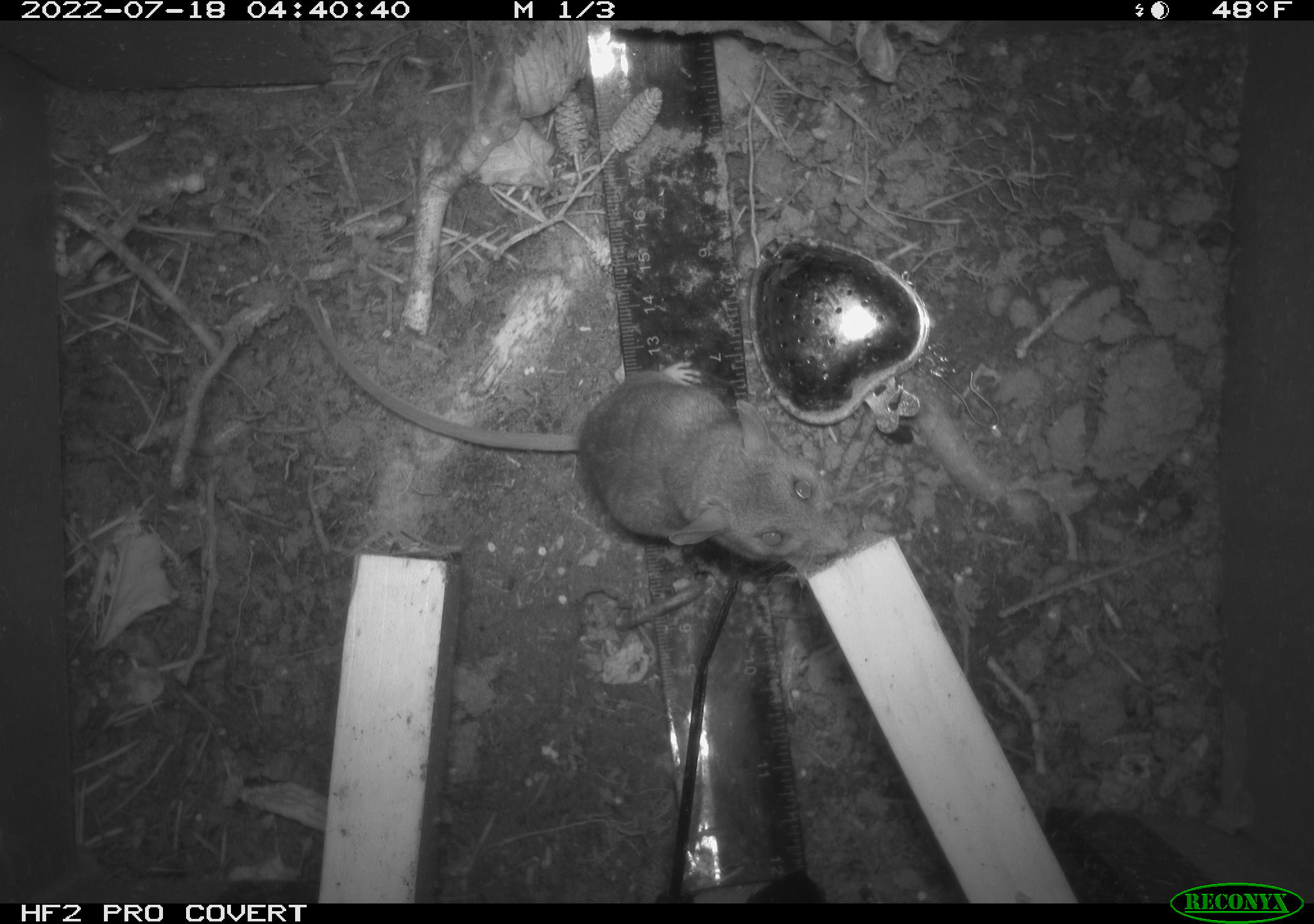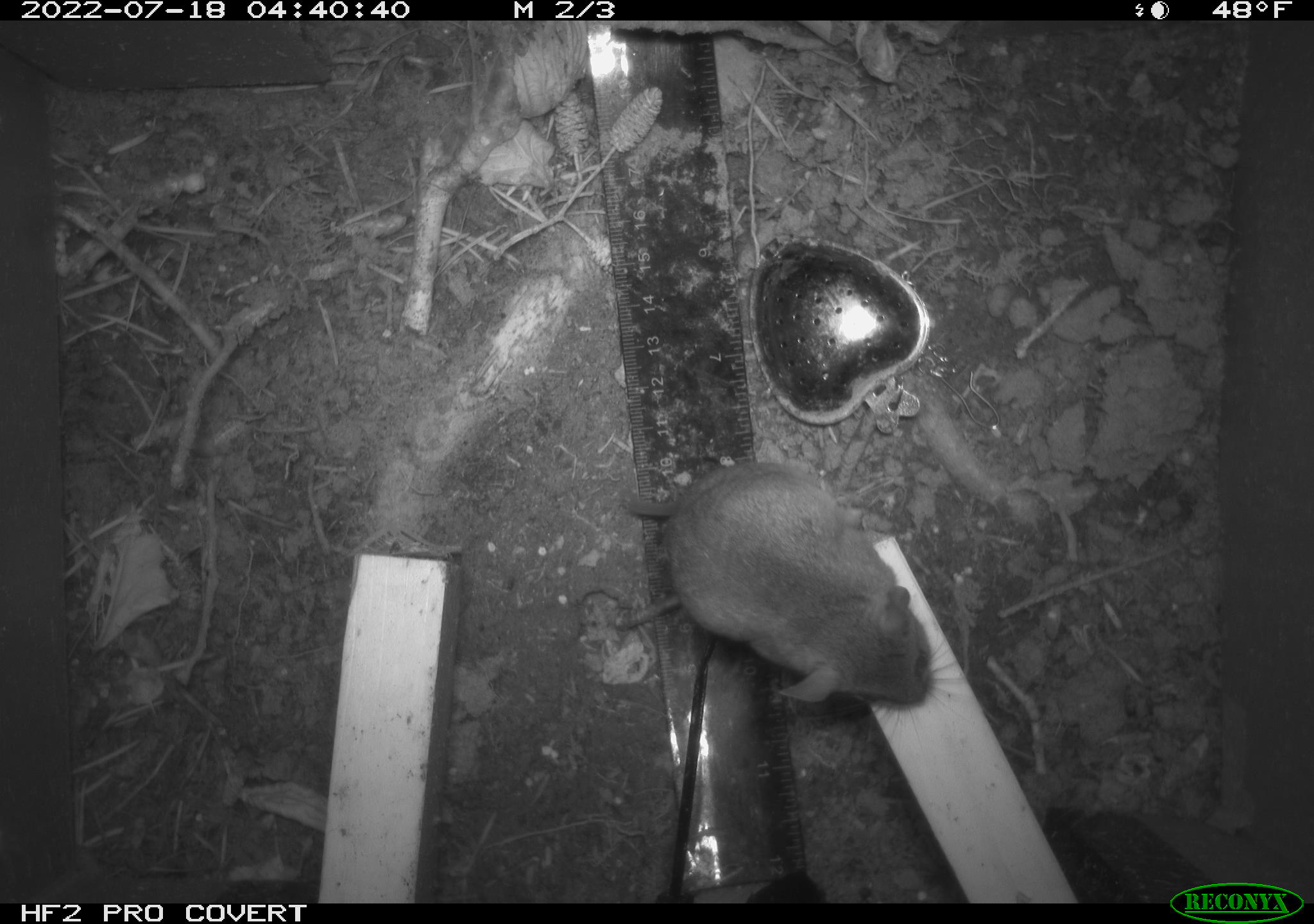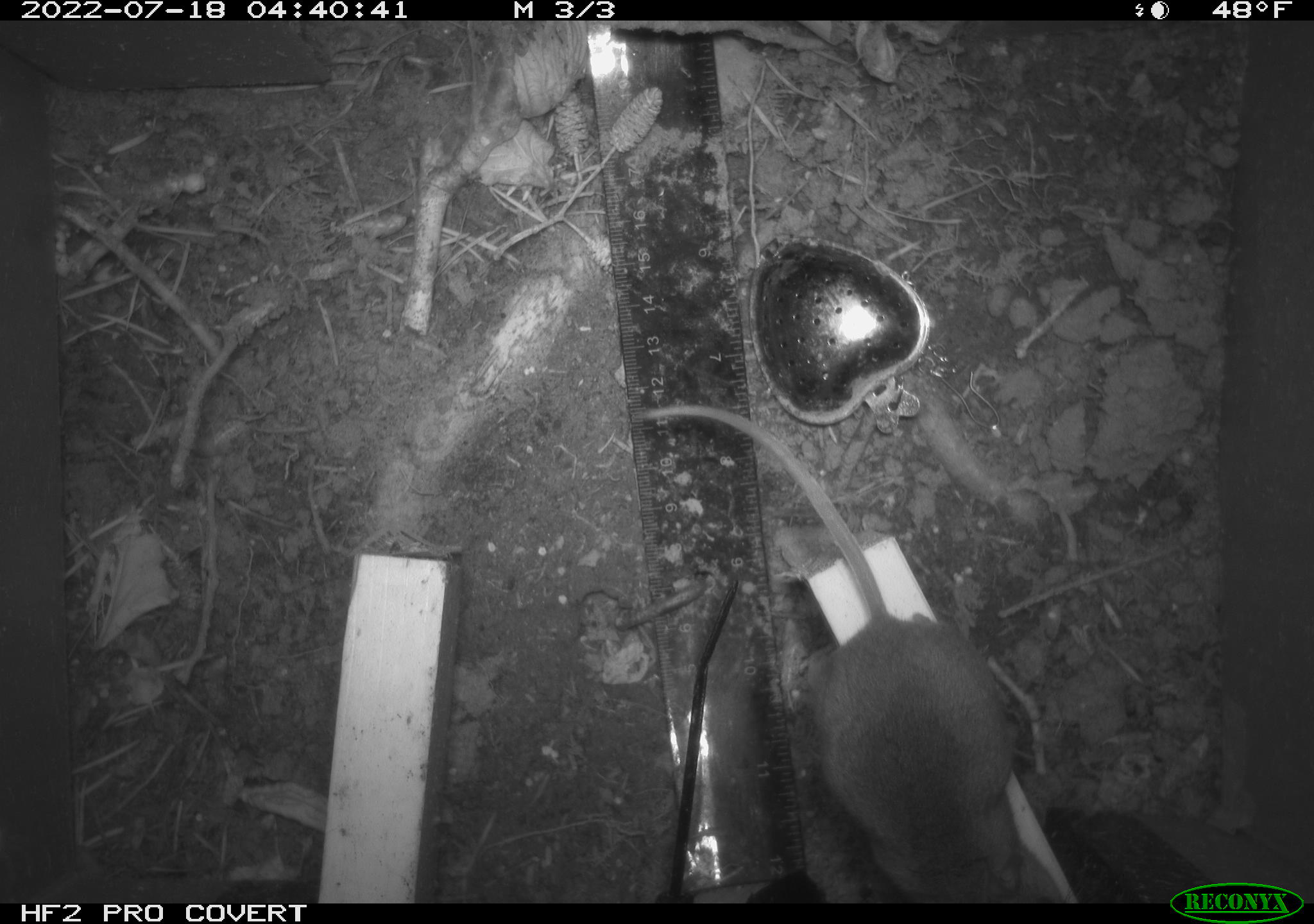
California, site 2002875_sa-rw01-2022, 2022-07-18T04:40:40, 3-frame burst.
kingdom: Animalia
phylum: Chordata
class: Mammalia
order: Rodentia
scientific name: Rodentia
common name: mouse species